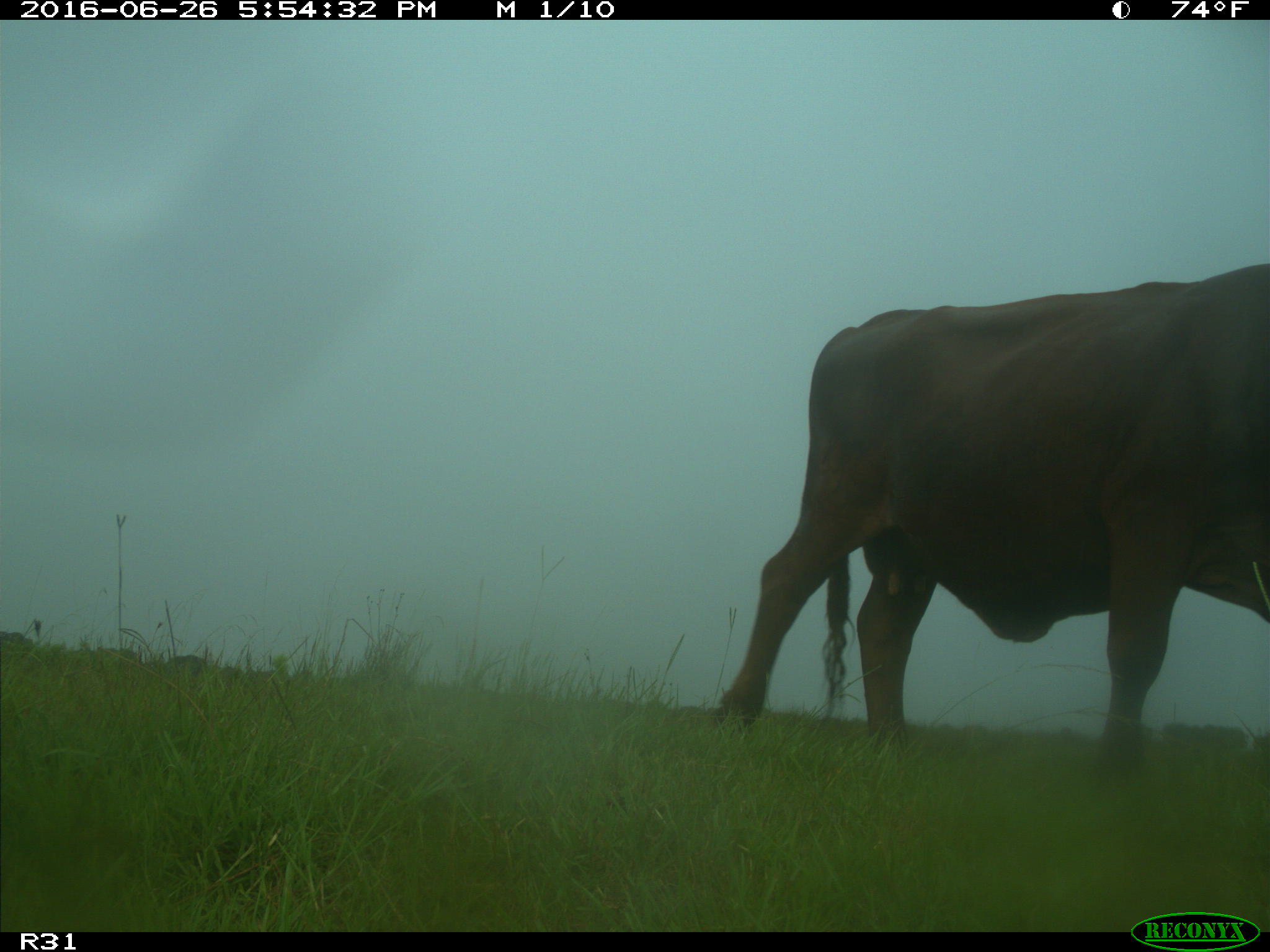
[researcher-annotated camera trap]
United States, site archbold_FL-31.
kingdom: Animalia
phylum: Chordata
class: Mammalia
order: Artiodactyla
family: Bovidae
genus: Bos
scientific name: Bos taurus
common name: domestic cow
Bos taurus (domestic cow).